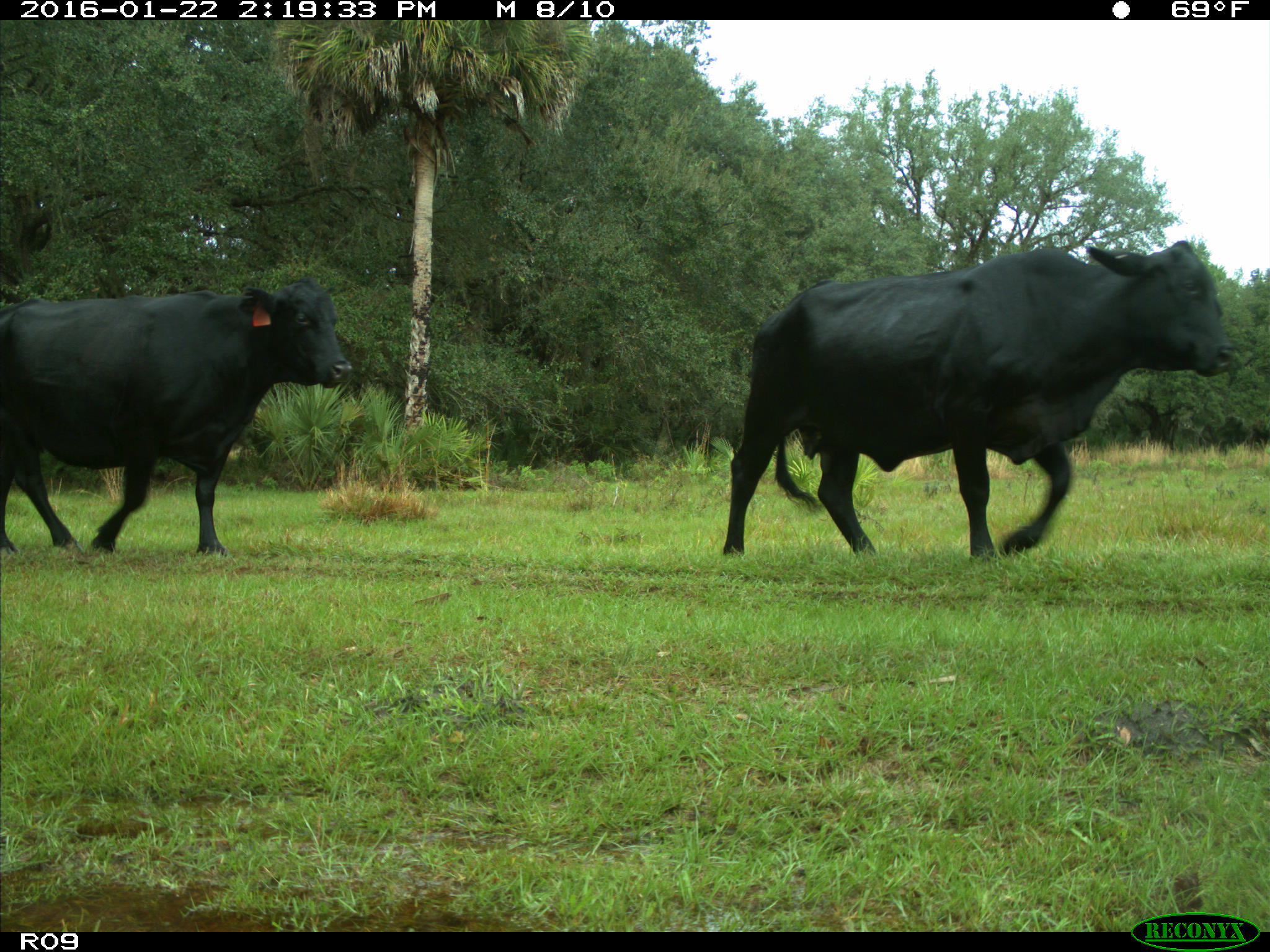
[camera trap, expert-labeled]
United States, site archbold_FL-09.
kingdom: Animalia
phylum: Chordata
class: Mammalia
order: Artiodactyla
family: Bovidae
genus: Bos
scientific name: Bos taurus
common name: domestic cow